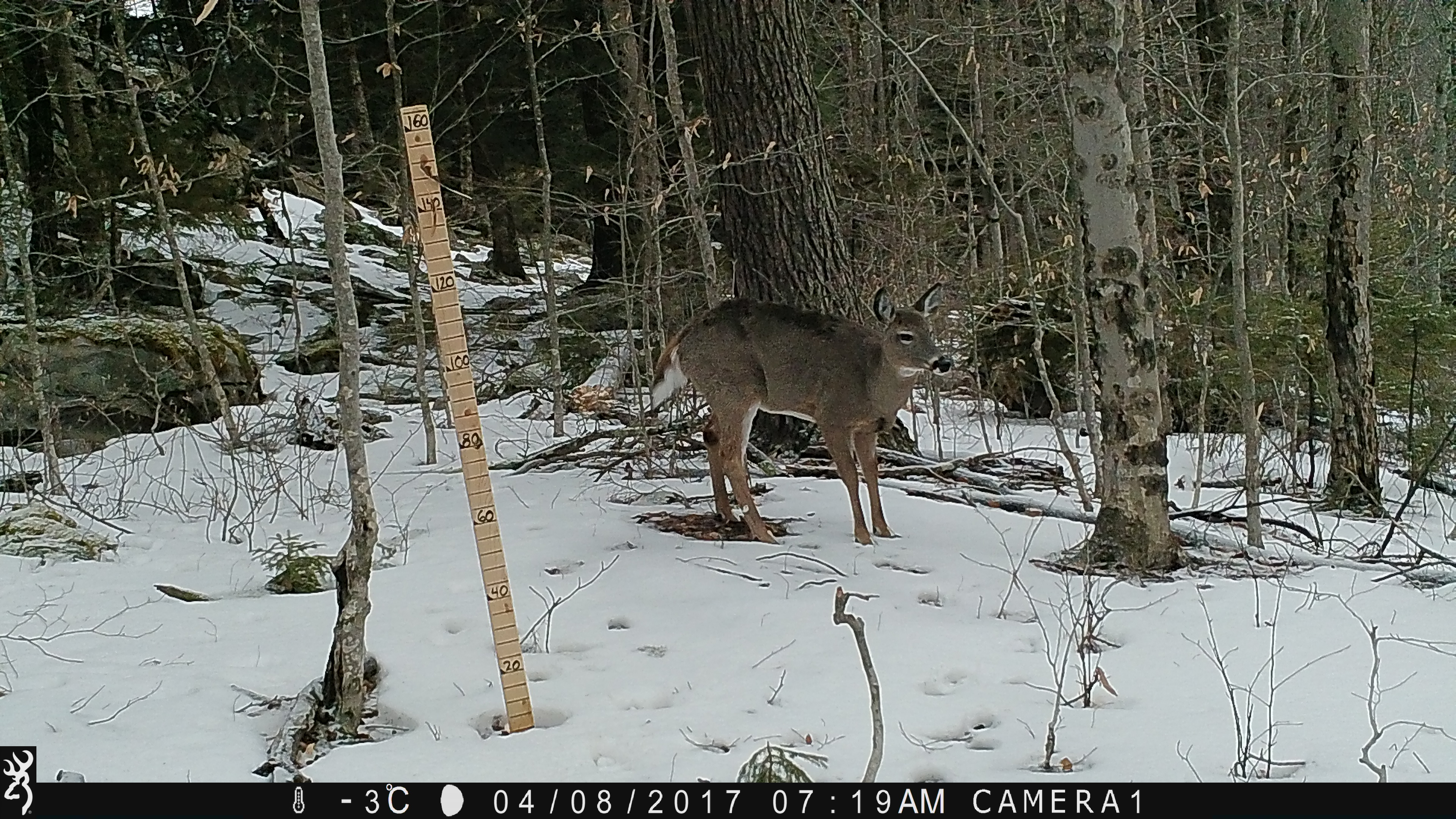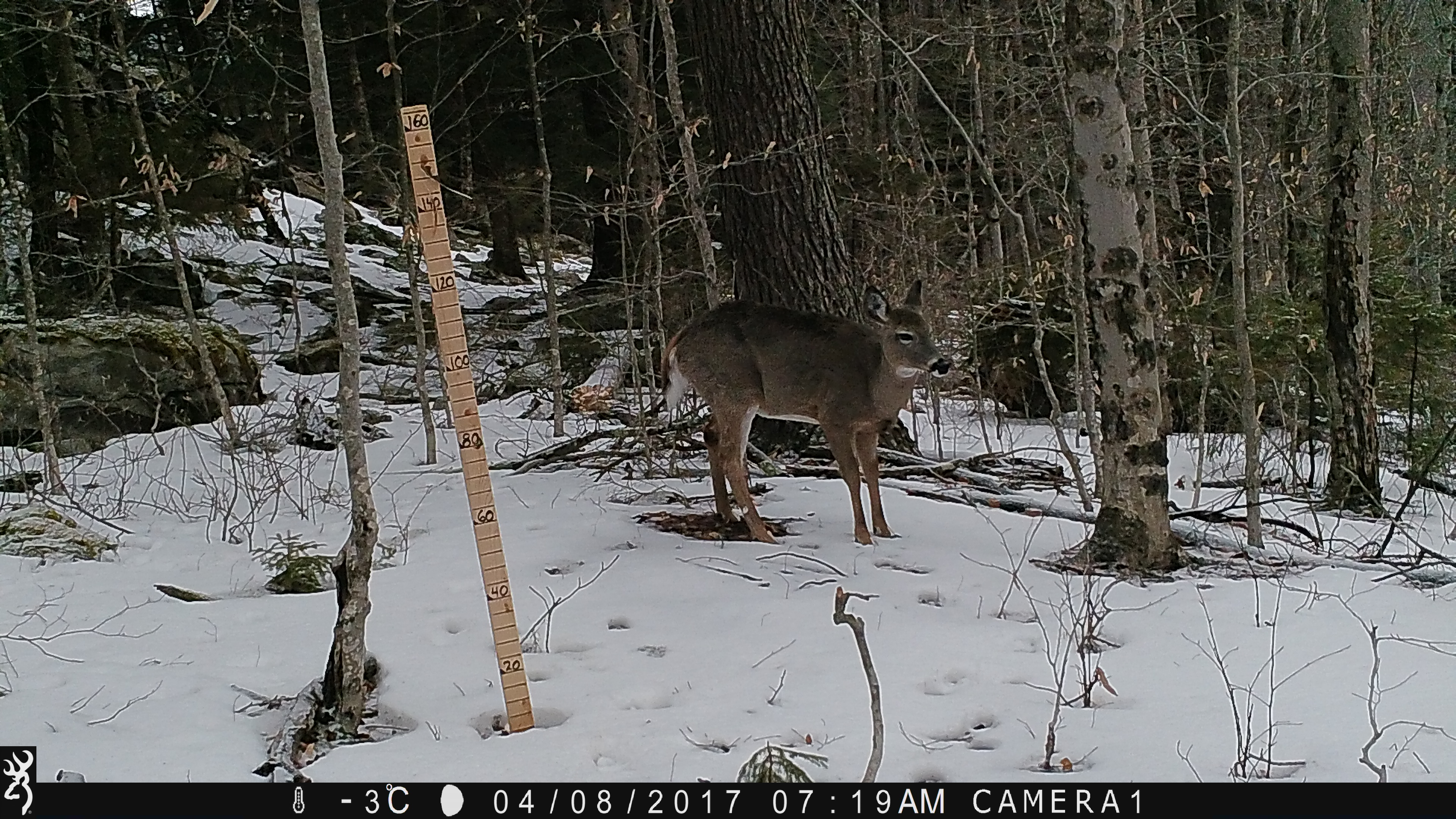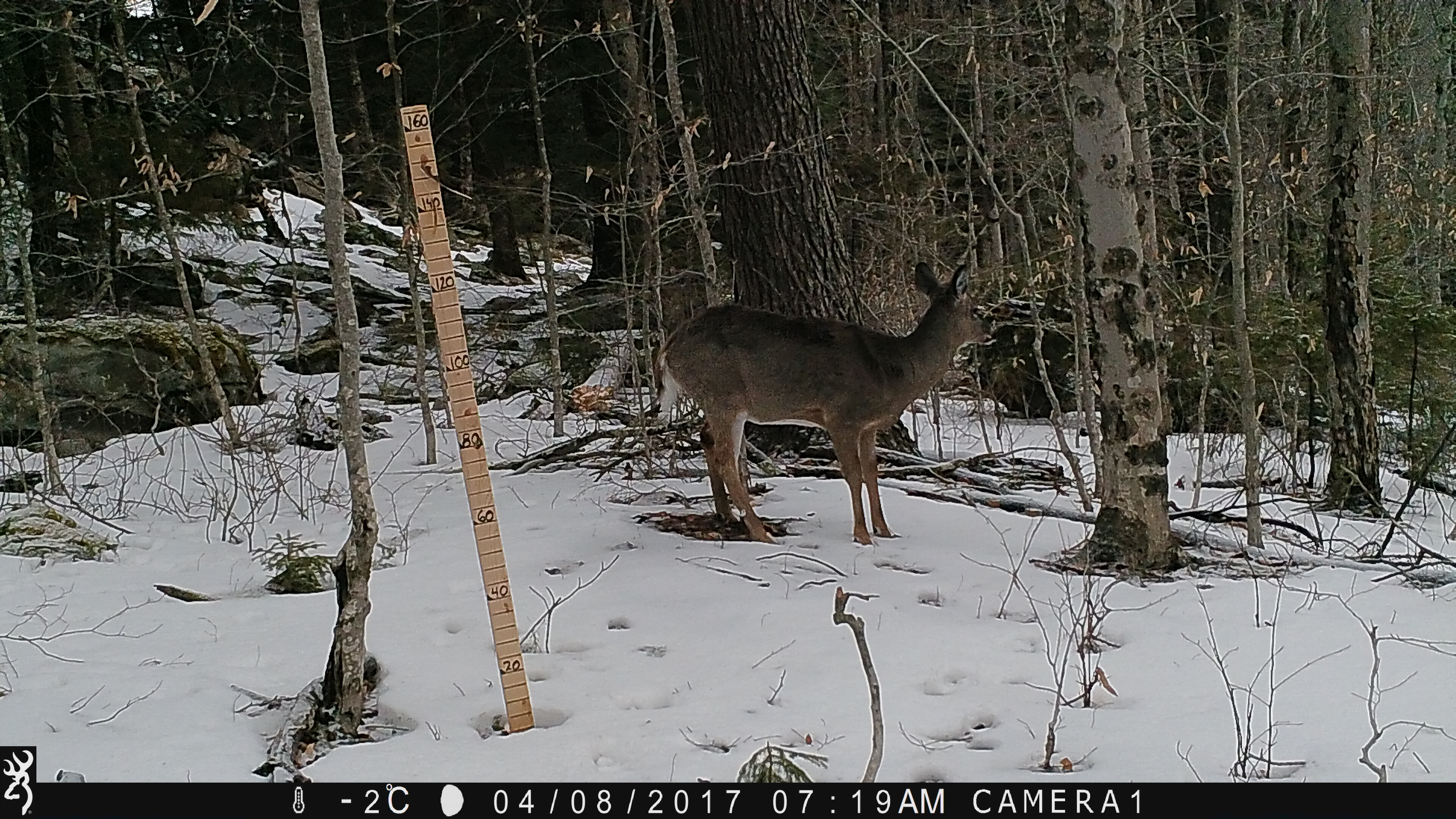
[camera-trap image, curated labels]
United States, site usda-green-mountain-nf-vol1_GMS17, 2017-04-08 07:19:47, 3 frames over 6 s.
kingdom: Animalia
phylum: Chordata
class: Mammalia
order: Artiodactyla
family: Cervidae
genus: Odocoileus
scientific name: Odocoileus virginianus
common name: white-tailed deer